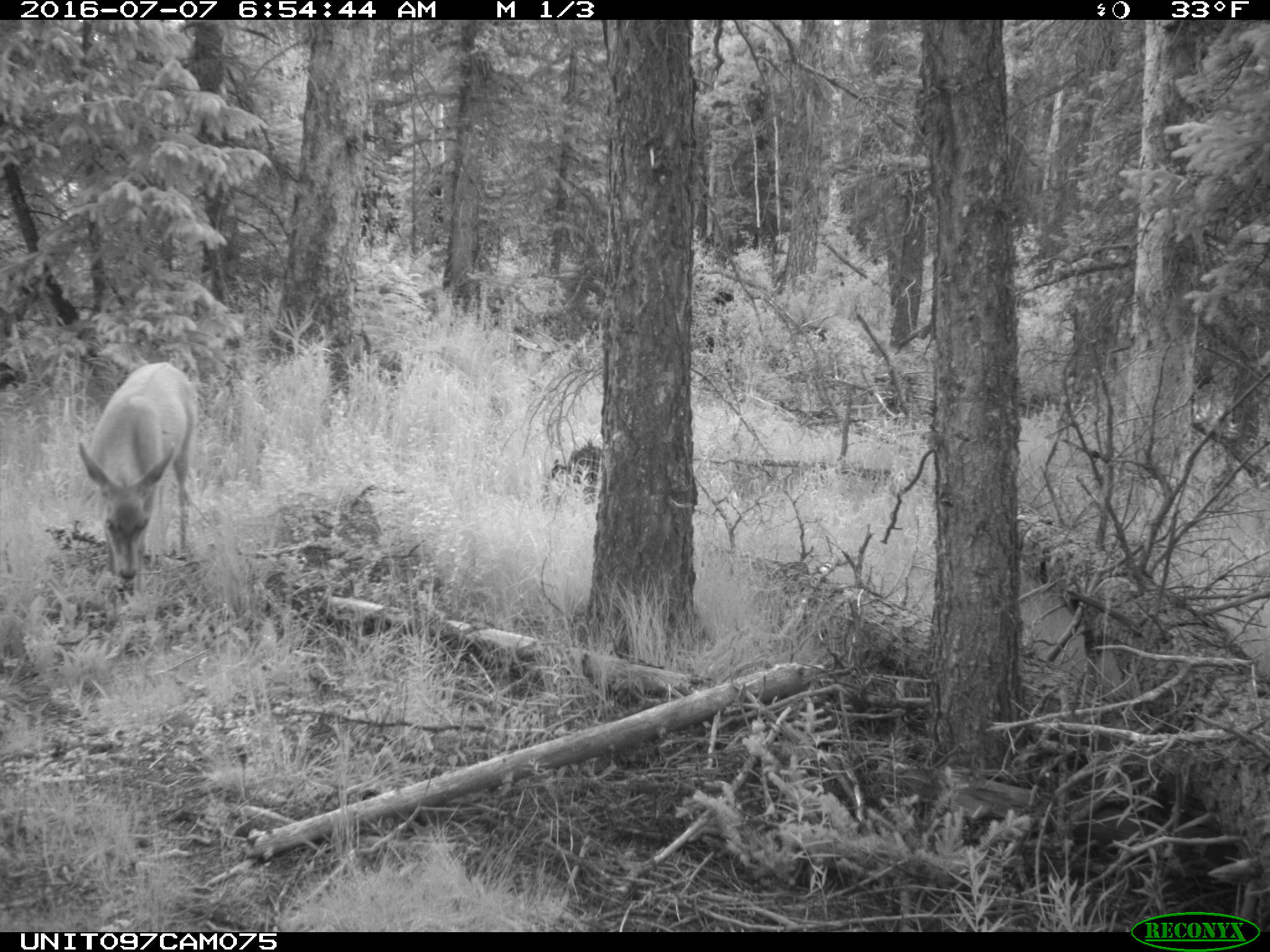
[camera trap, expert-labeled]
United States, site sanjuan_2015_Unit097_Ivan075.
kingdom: Animalia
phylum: Chordata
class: Mammalia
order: Artiodactyla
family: Cervidae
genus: Odocoileus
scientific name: Odocoileus hemionus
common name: mule deer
Odocoileus hemionus (mule deer).